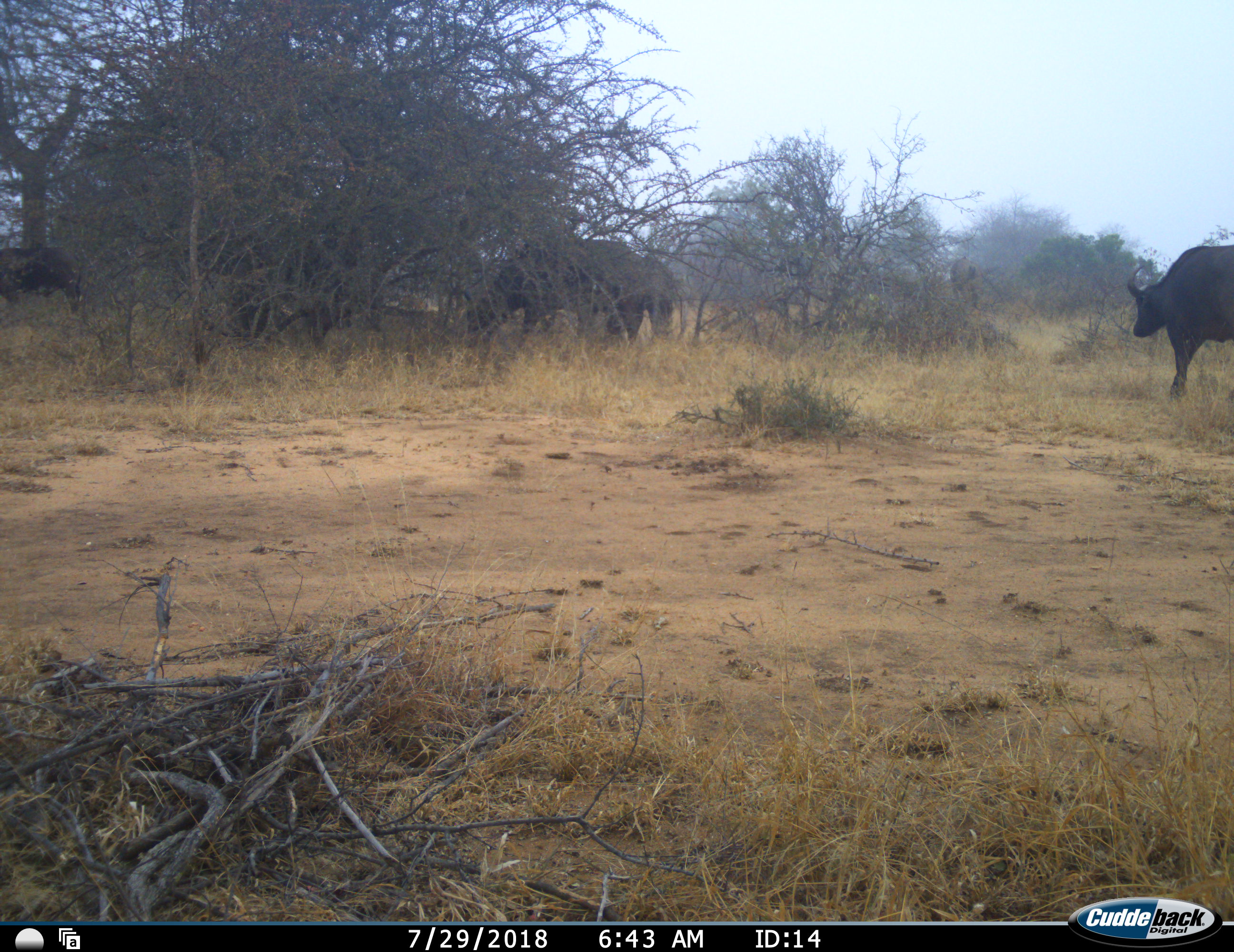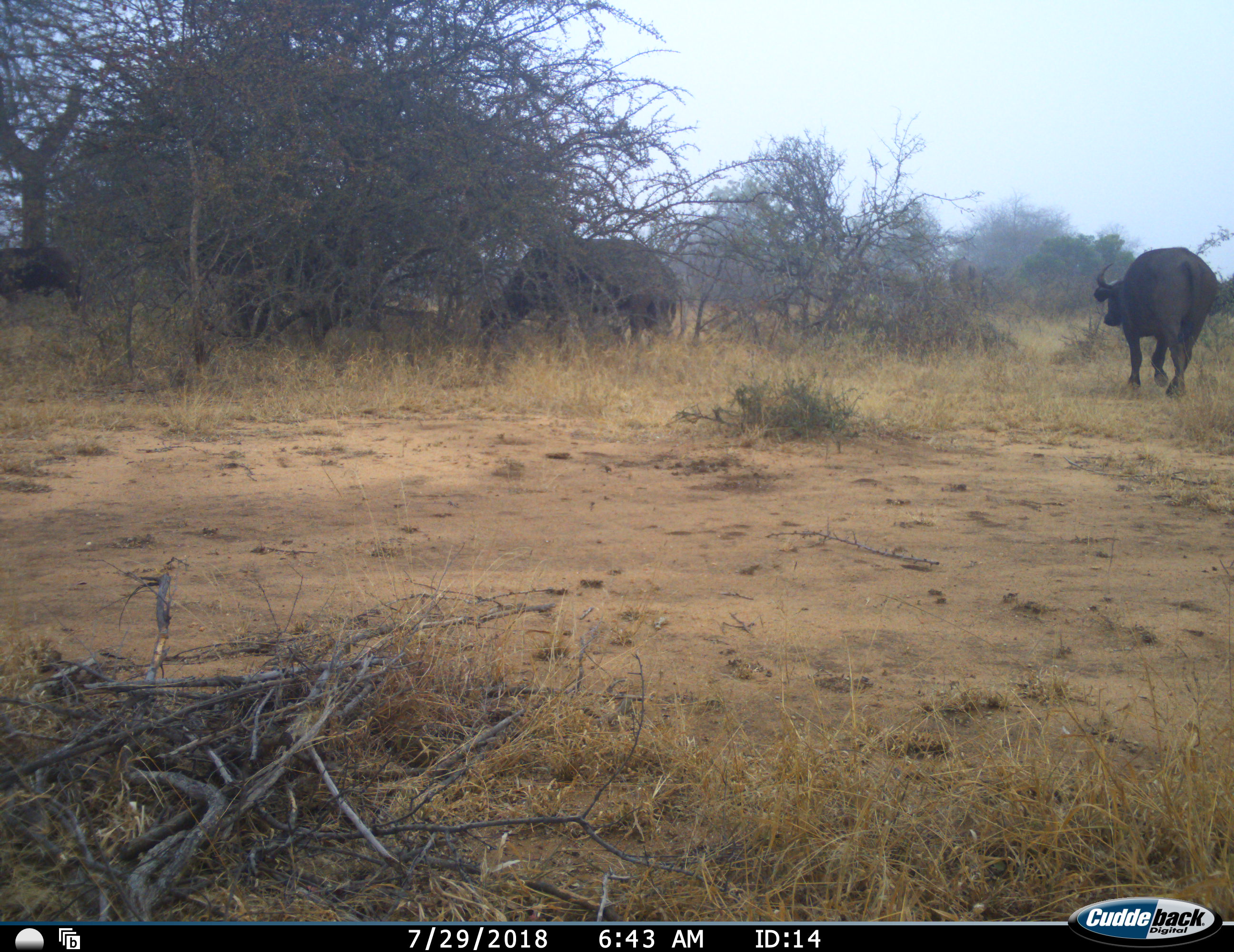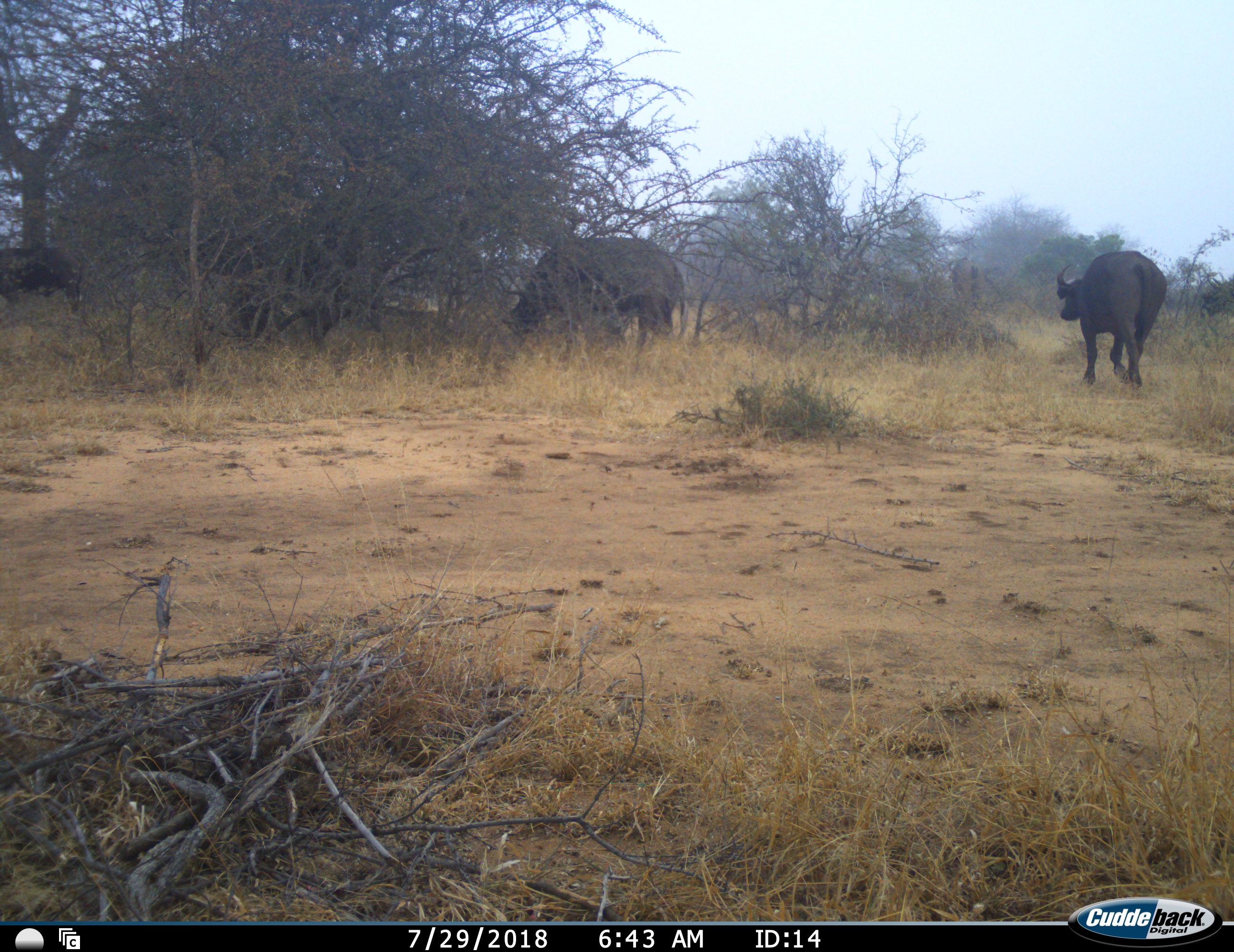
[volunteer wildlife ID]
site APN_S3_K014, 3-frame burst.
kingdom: Animalia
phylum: Chordata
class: Mammalia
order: Artiodactyla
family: Bovidae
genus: Syncerus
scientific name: Syncerus caffer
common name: african buffalo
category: buffalo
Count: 3.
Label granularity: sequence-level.